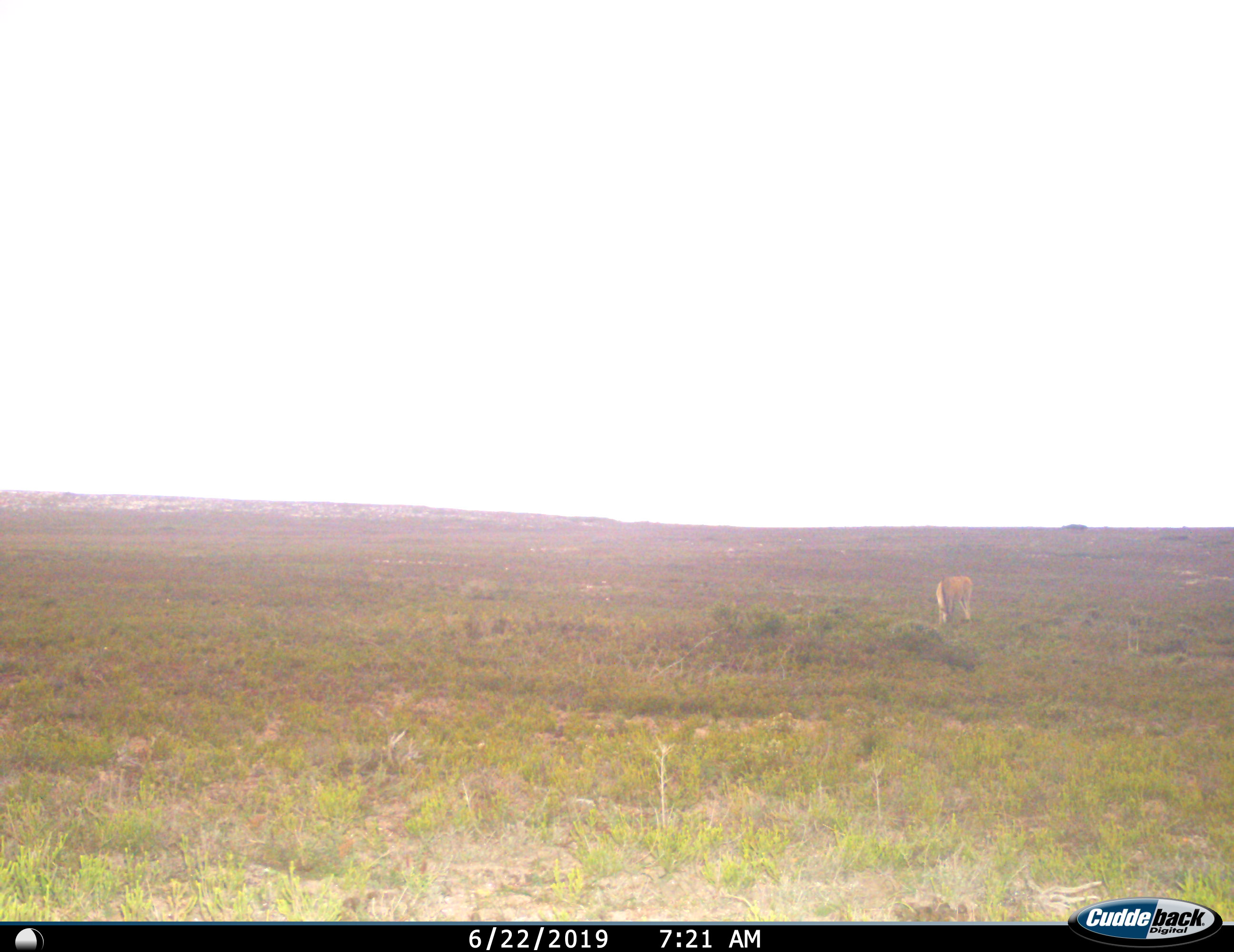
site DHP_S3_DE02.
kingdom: Animalia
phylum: Chordata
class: Mammalia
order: Artiodactyla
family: Bovidae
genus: Tragelaphus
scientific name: Tragelaphus oryx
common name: eland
Eland (Tragelaphus oryx), count 1. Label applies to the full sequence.